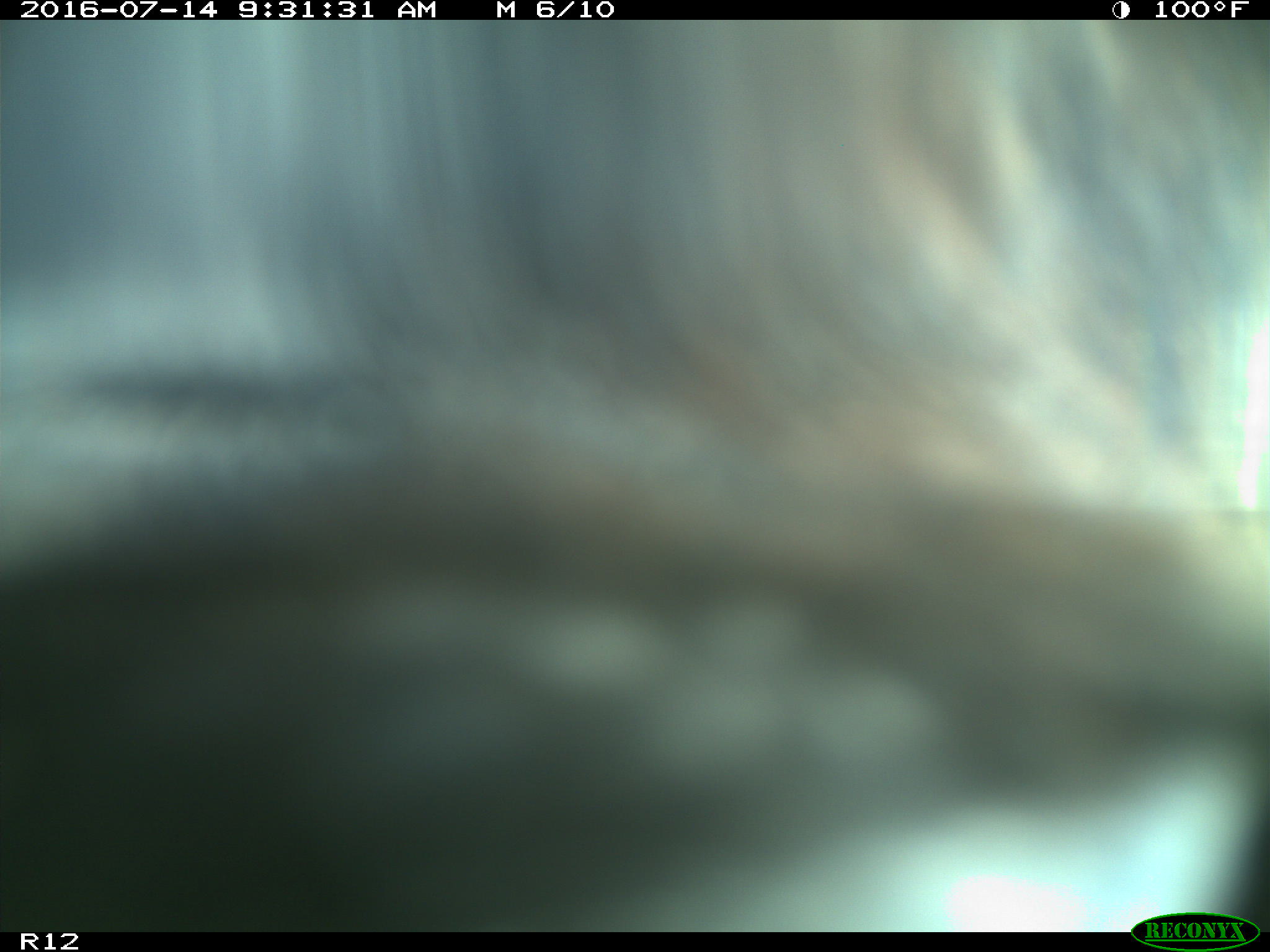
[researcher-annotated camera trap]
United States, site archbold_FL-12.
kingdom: Animalia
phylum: Chordata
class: Mammalia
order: Artiodactyla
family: Bovidae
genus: Bos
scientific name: Bos taurus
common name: domestic cow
Bos taurus (domestic cow).